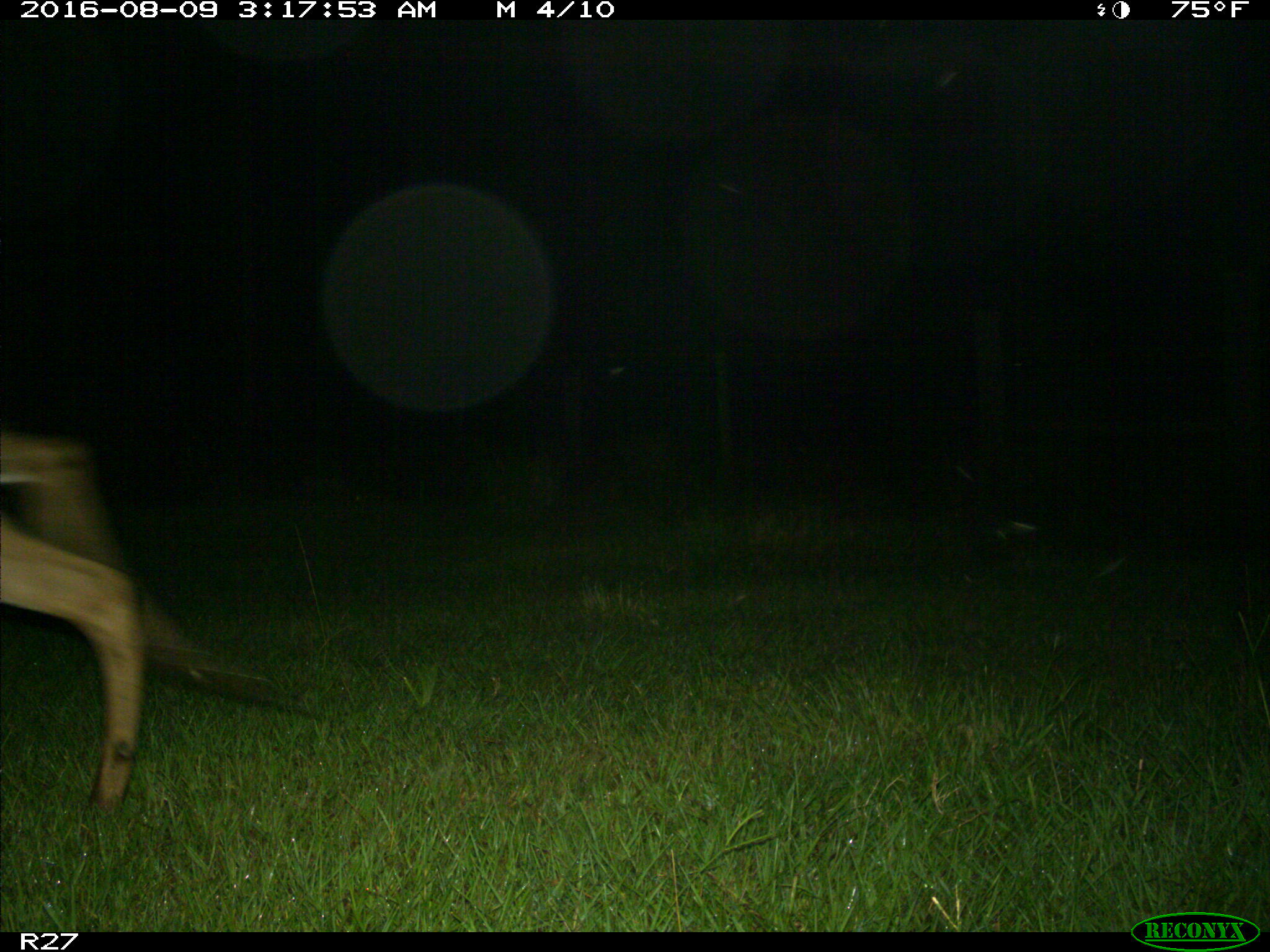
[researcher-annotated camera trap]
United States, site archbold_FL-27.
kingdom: Animalia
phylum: Chordata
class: Mammalia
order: Artiodactyla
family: Cervidae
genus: Odocoileus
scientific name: Odocoileus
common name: deer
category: unidentified deer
Unidentified deer (deer) (Odocoileus).